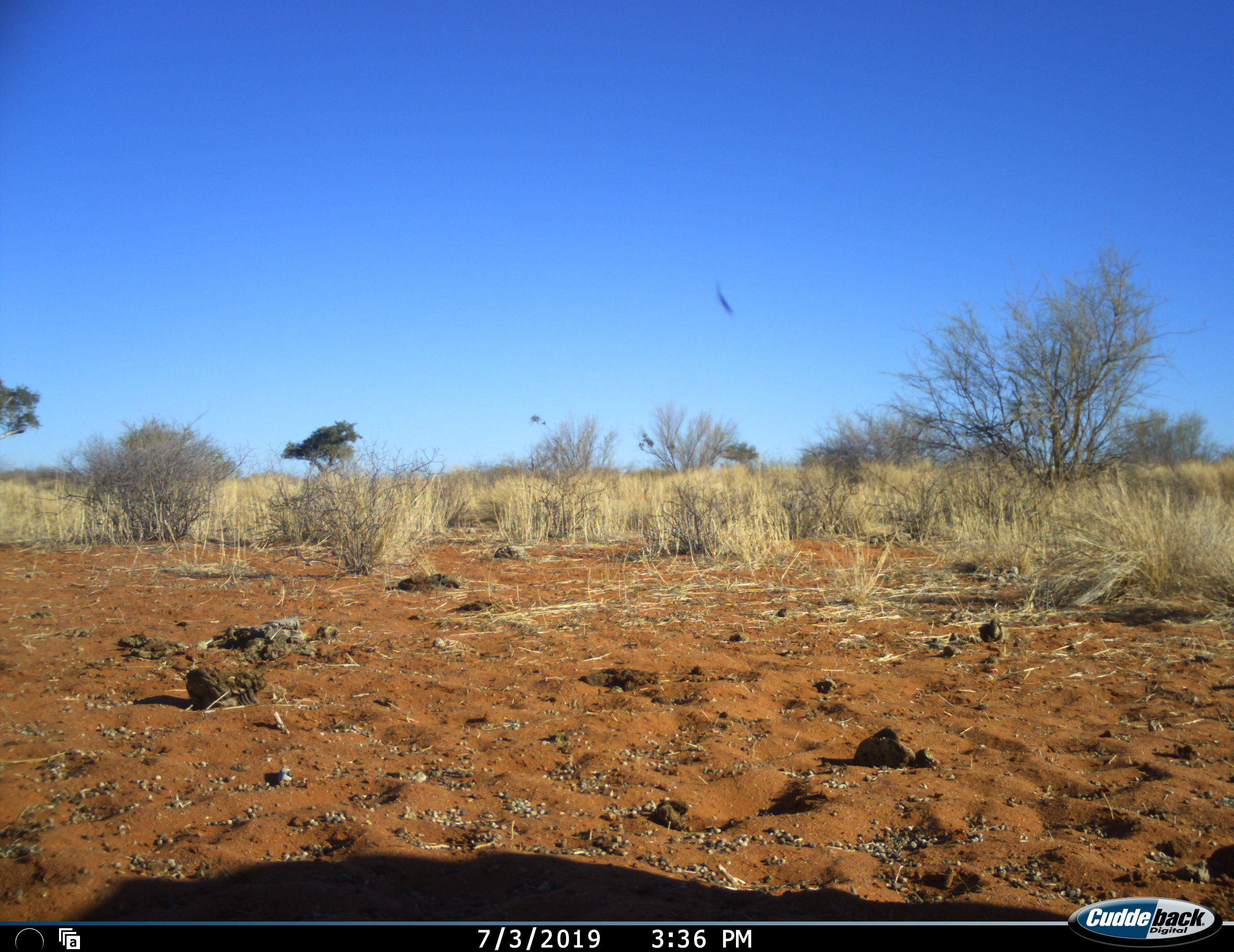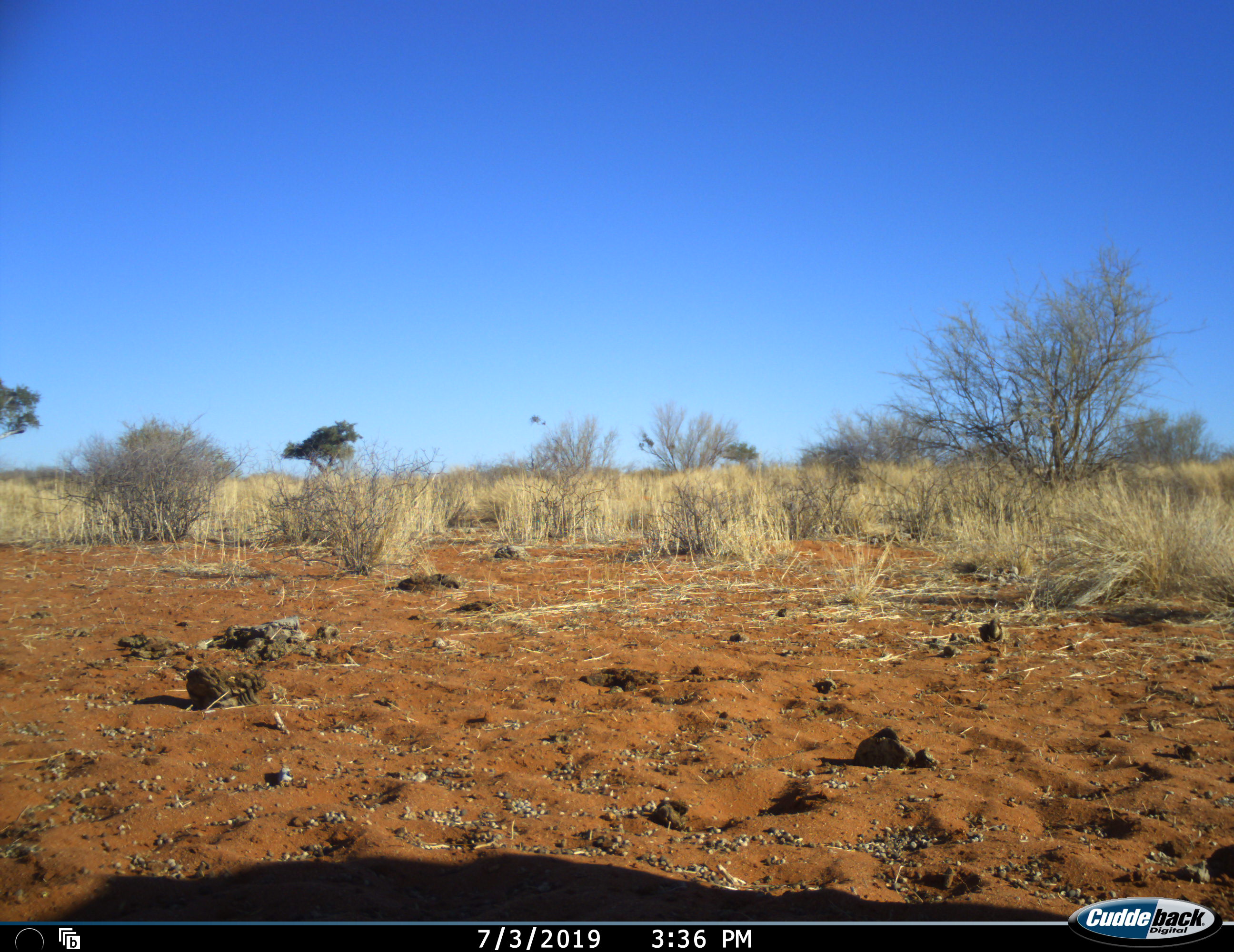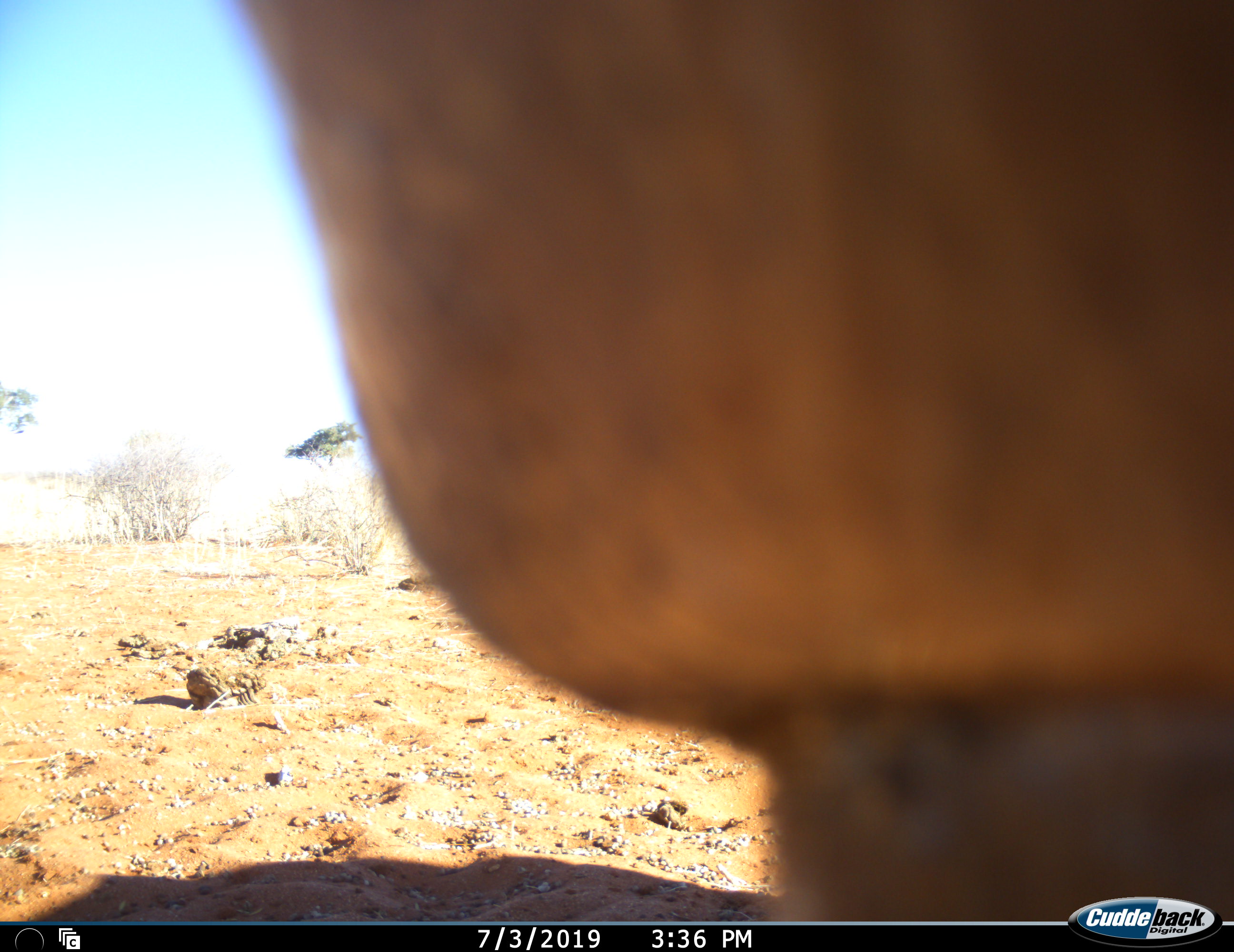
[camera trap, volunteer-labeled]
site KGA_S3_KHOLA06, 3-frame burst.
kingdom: Animalia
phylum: Chordata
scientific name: Vertebrata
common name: domestic animal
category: domesticanimal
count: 1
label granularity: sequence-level